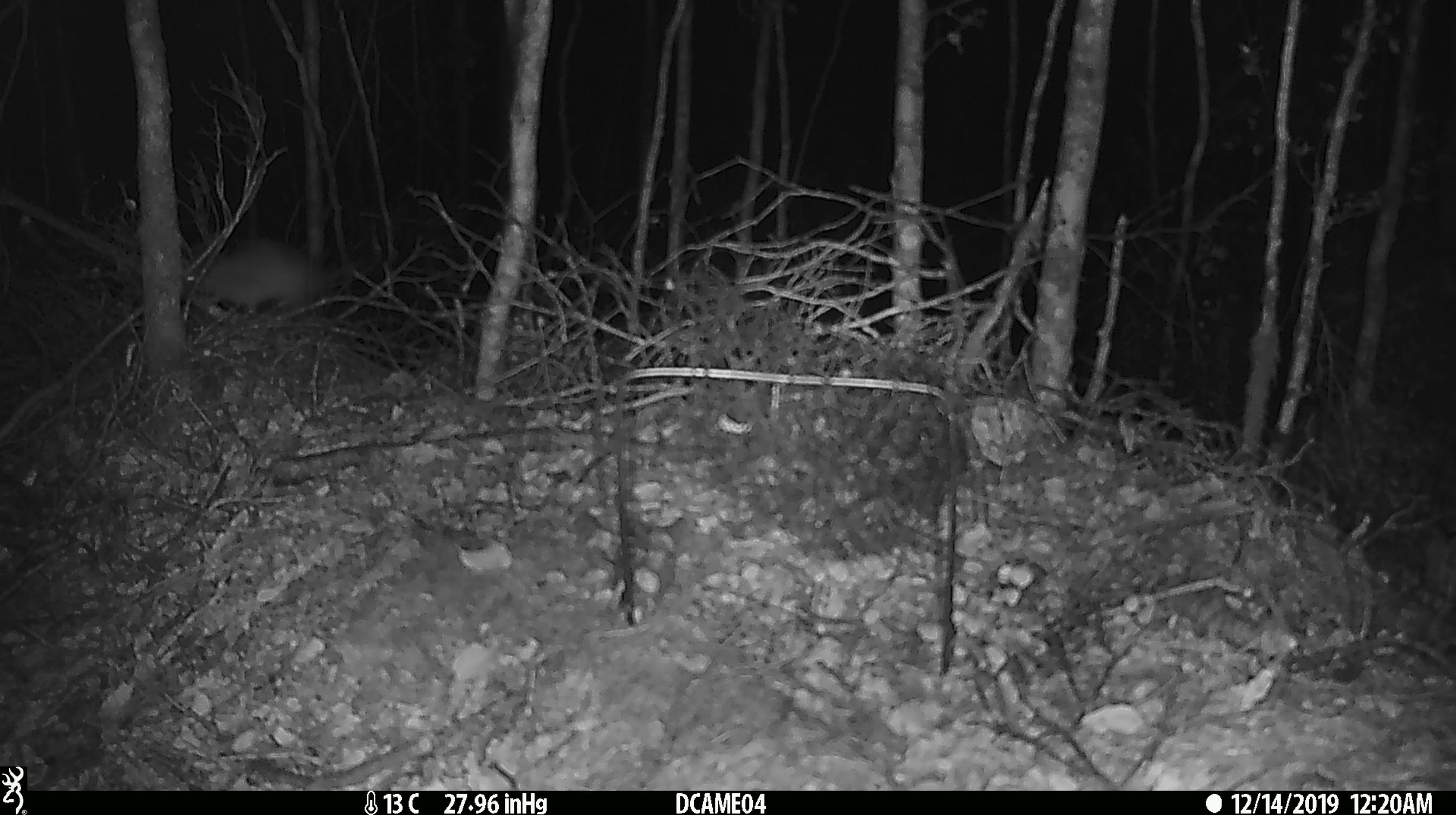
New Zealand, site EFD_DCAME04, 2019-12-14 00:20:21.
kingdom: Animalia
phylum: Chordata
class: Mammalia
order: Rodentia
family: Muridae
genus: Rattus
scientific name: Rattus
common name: rat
Rat (Rattus).